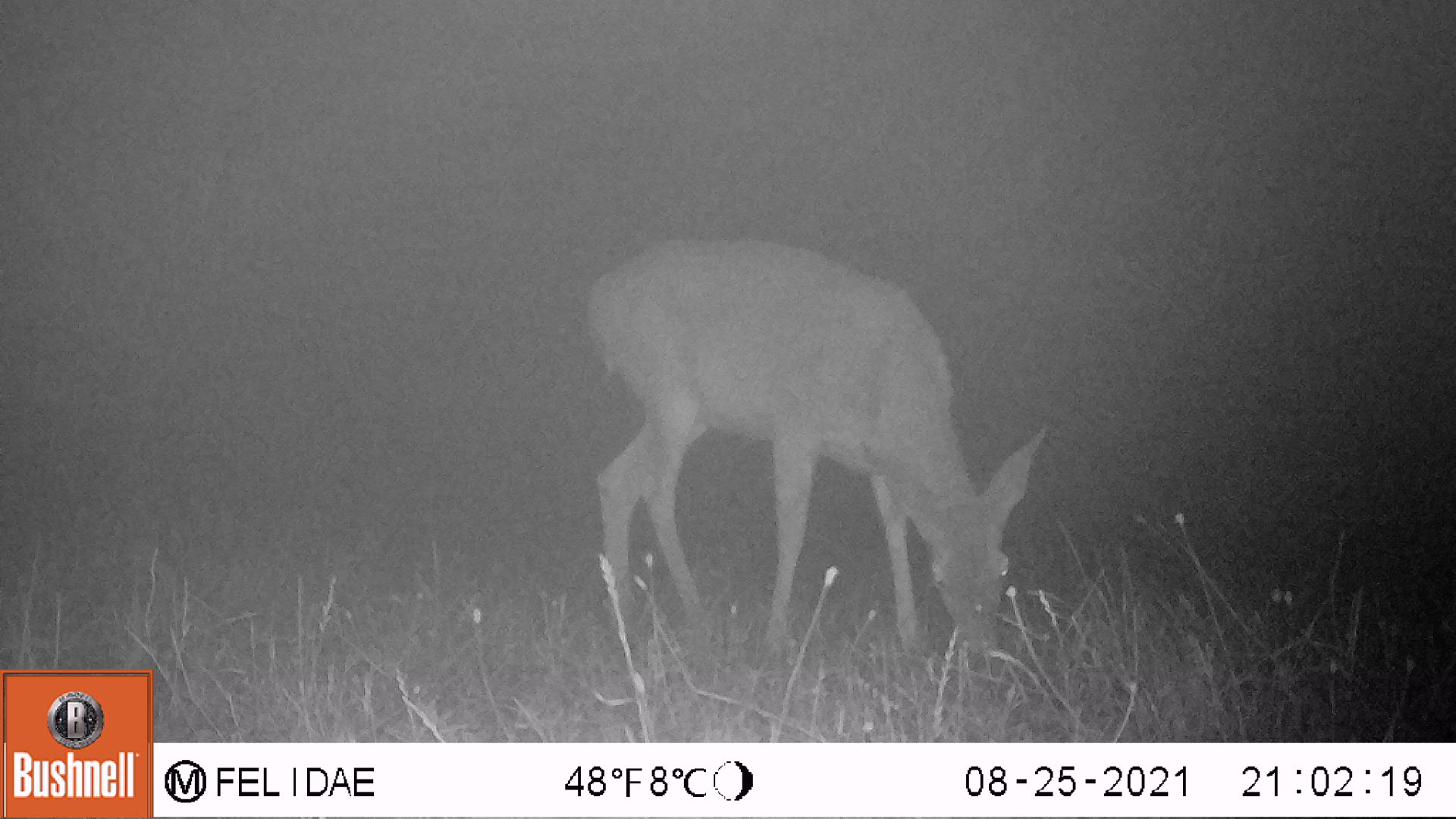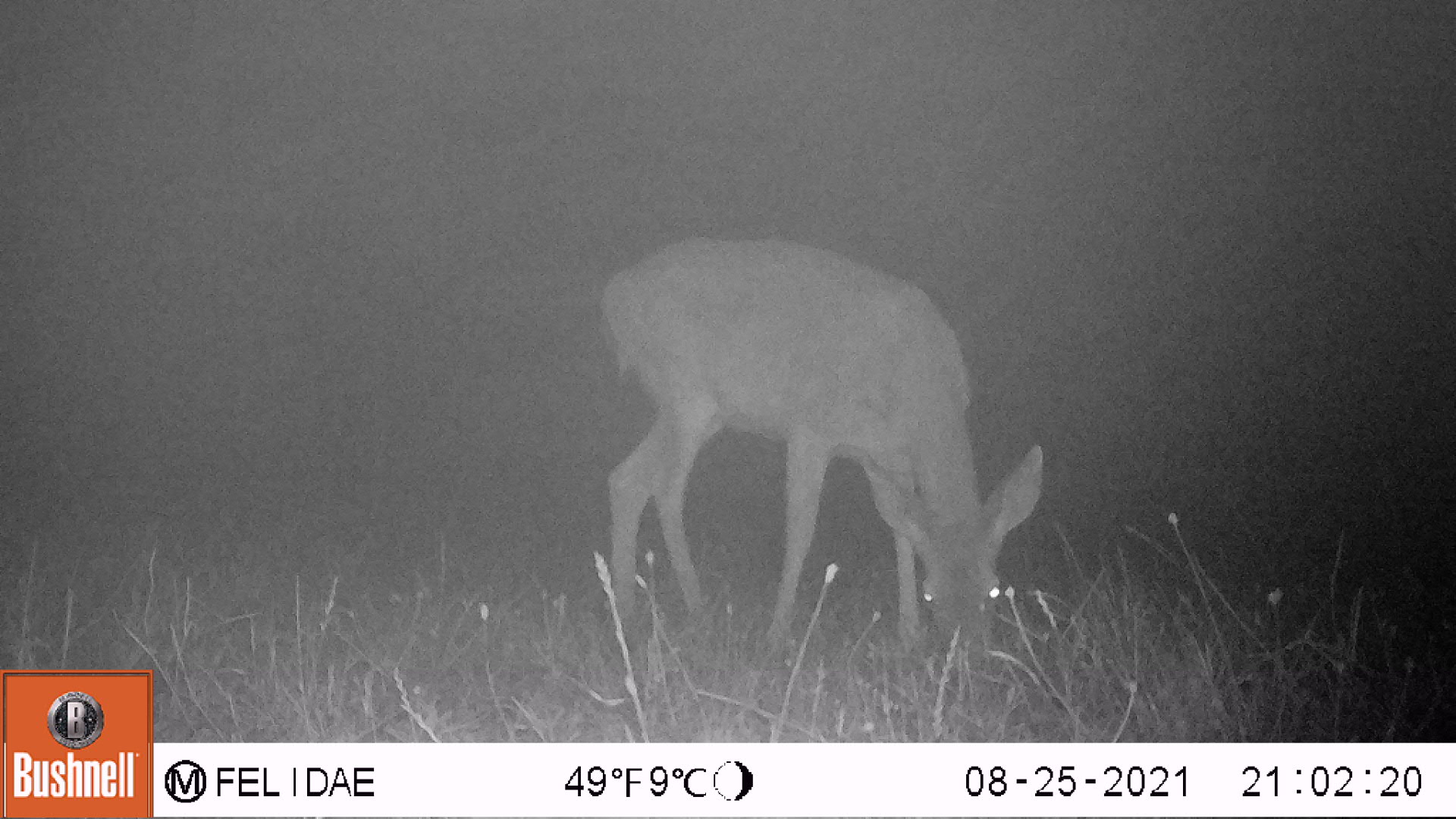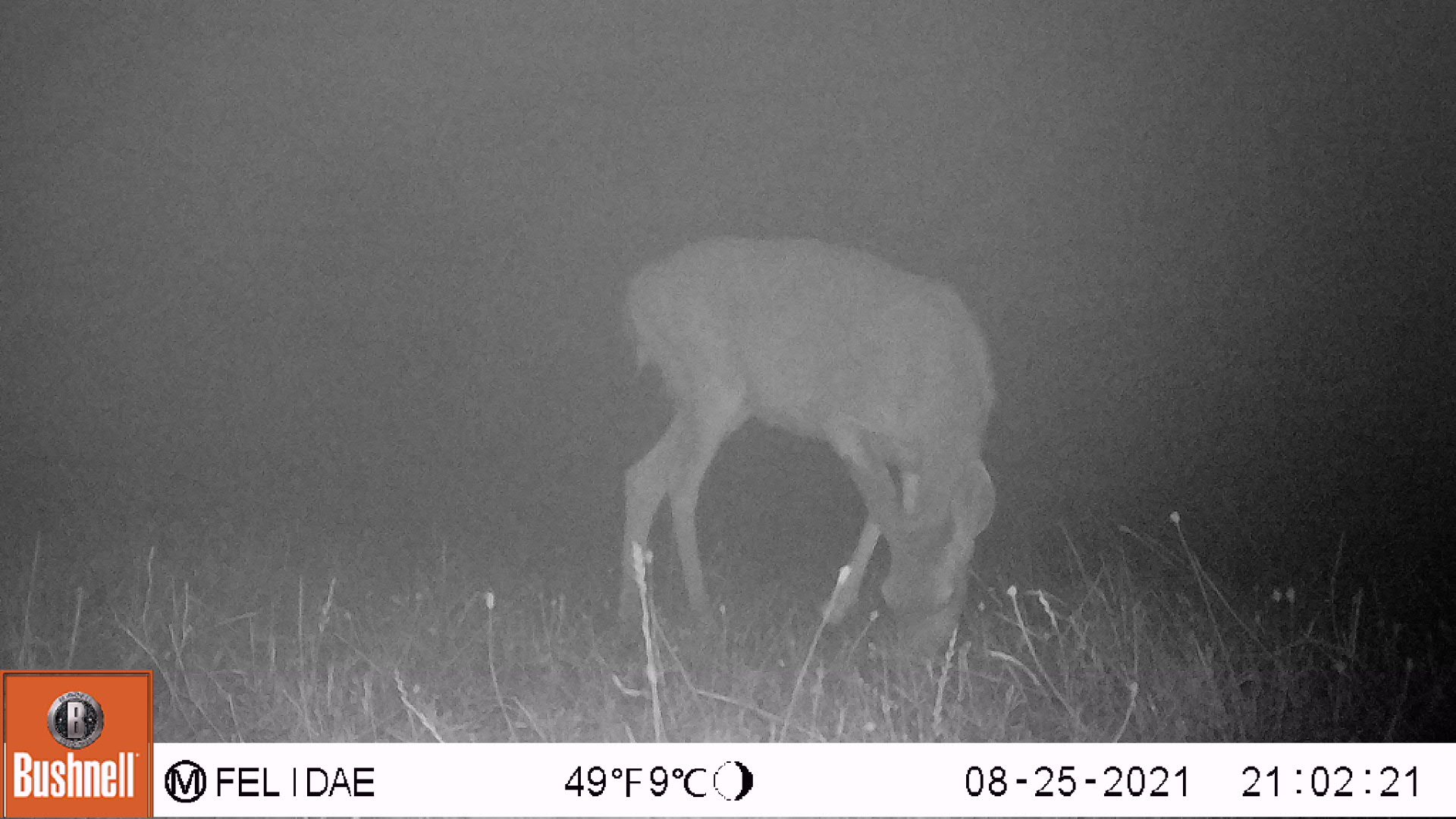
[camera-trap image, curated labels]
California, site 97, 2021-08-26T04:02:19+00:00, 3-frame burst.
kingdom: Animalia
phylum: Chordata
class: Mammalia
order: Artiodactyla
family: Cervidae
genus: Odocoileus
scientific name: Odocoileus hemionus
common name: mule deer